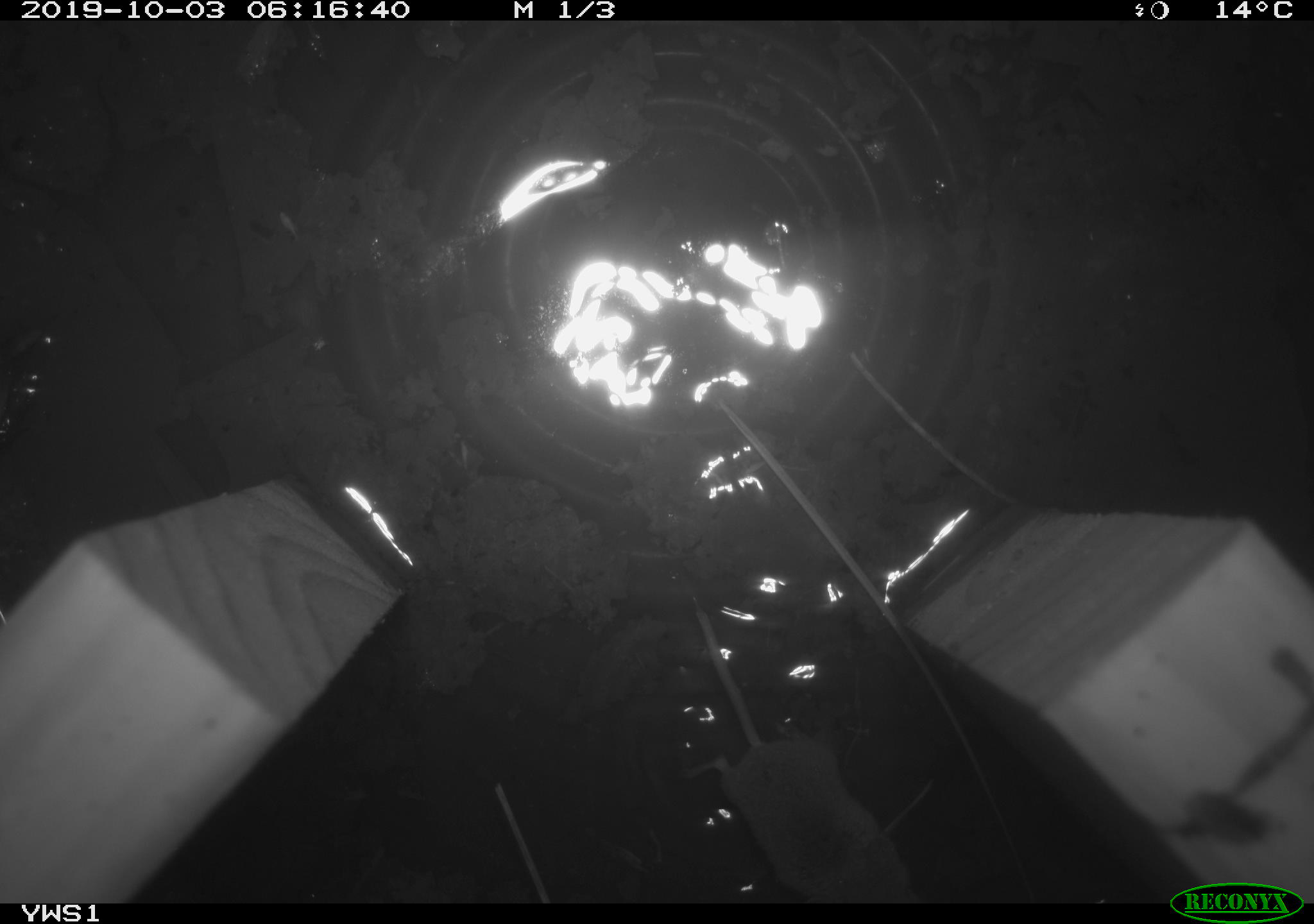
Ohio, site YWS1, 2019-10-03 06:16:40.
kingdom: Animalia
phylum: Chordata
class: Mammalia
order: Eulipotyphla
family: Soricidae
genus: Sorex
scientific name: Sorex cinereus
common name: masked shrew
Masked shrew (Sorex cinereus).